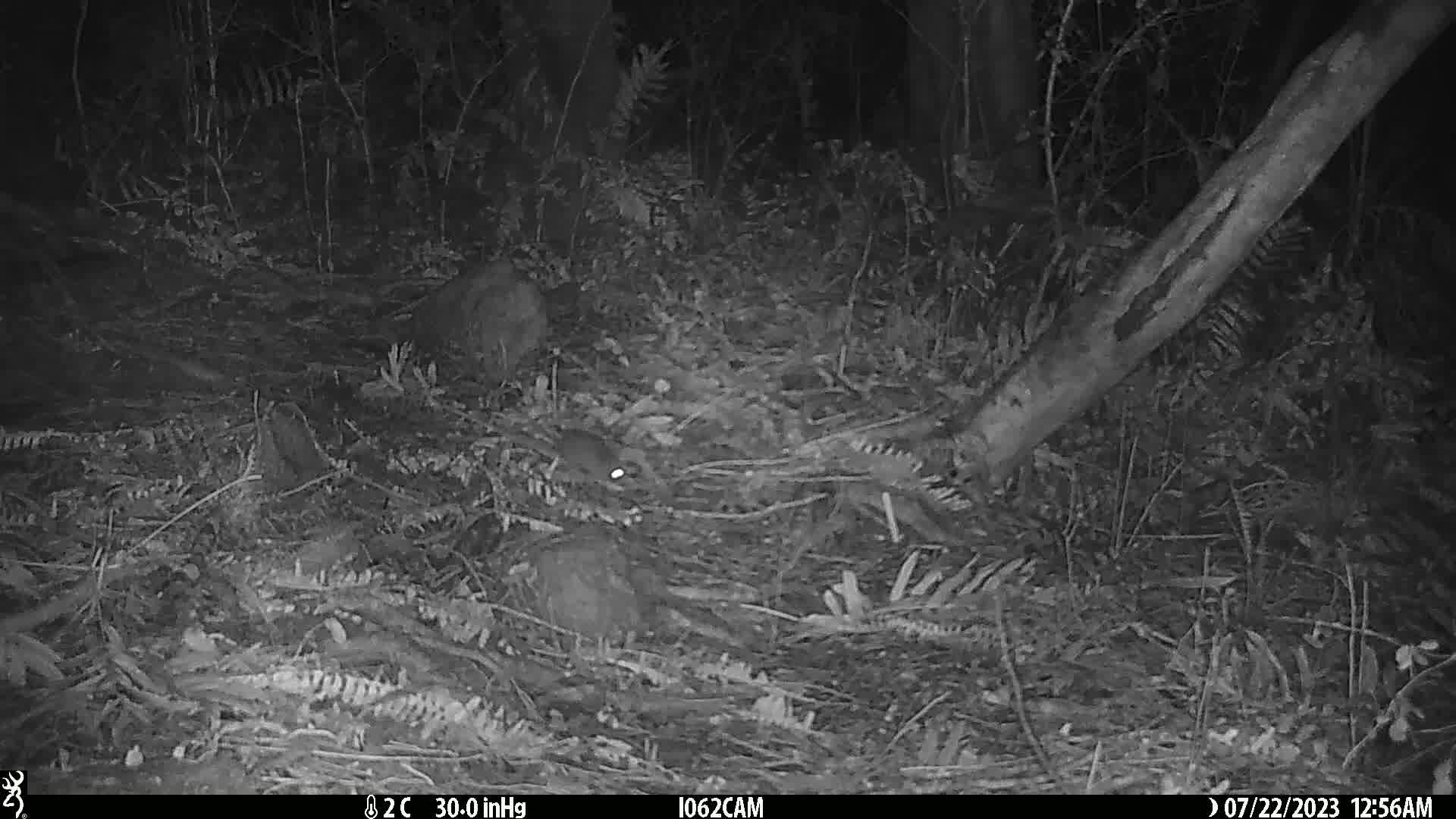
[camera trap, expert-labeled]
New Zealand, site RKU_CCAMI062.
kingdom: Animalia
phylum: Chordata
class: Mammalia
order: Rodentia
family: Muridae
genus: Rattus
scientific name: Rattus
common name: rat